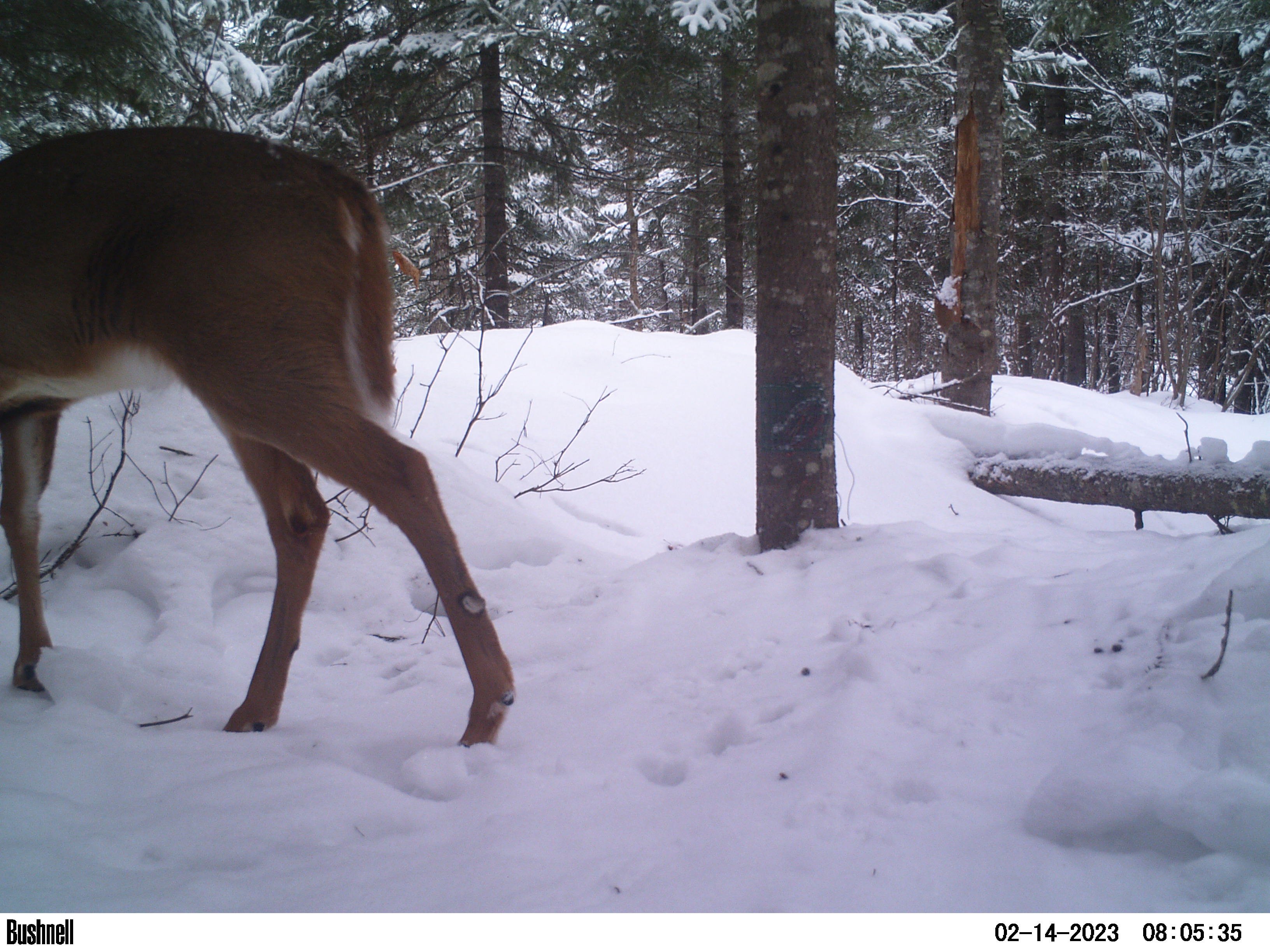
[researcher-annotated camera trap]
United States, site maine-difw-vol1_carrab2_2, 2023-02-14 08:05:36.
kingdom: Animalia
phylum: Chordata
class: Mammalia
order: Artiodactyla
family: Cervidae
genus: Odocoileus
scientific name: Odocoileus virginianus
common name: white-tailed deer